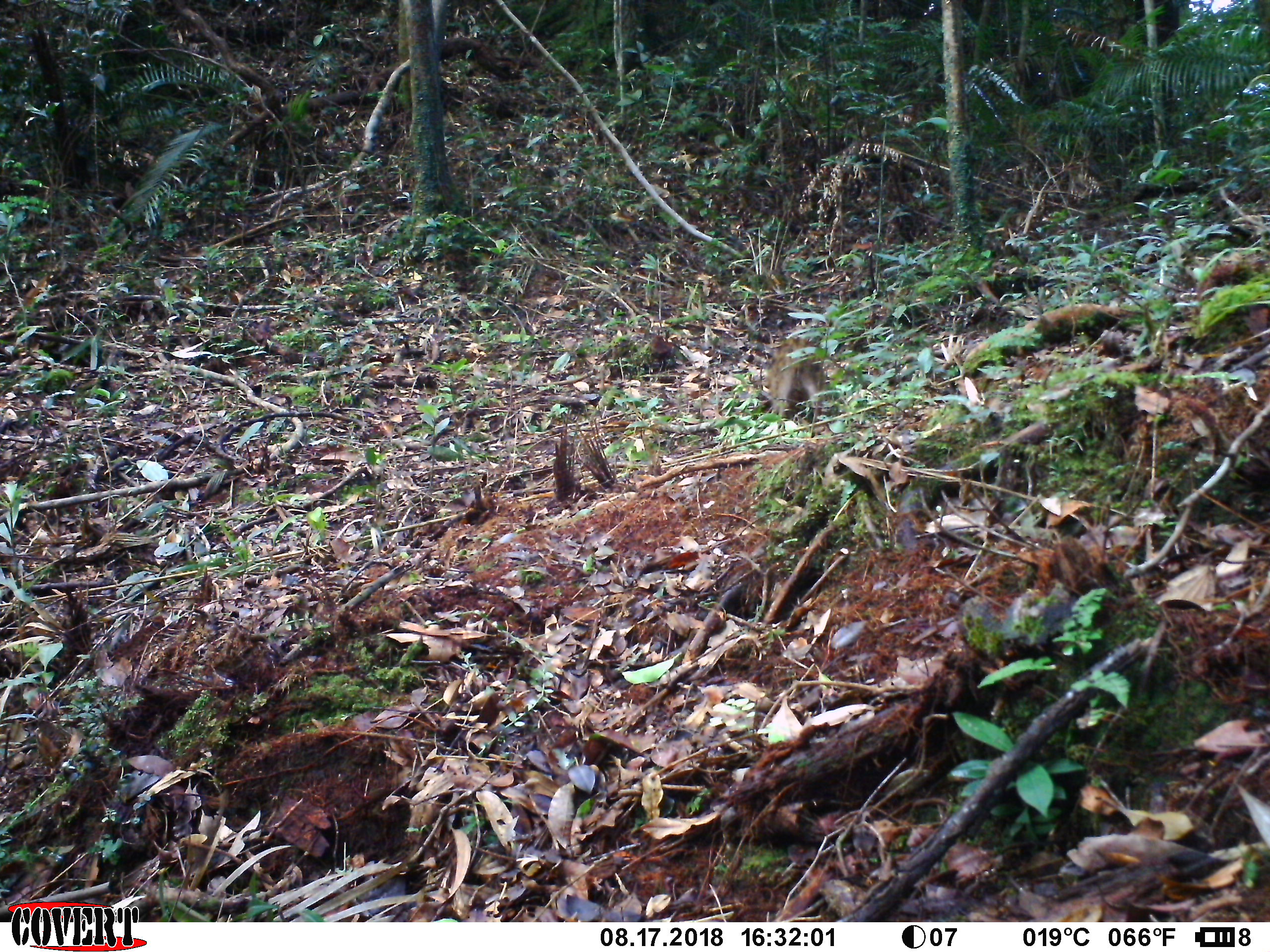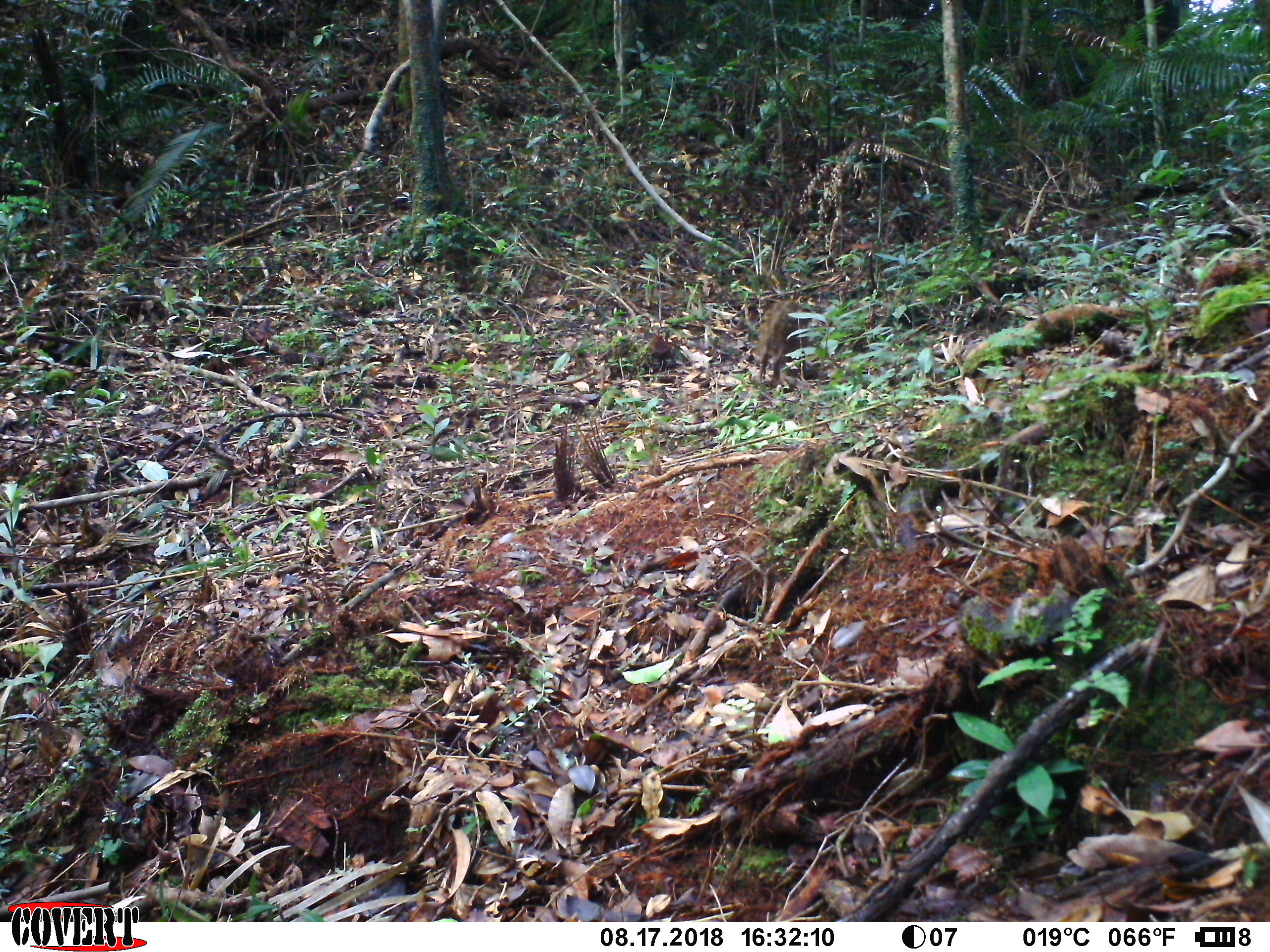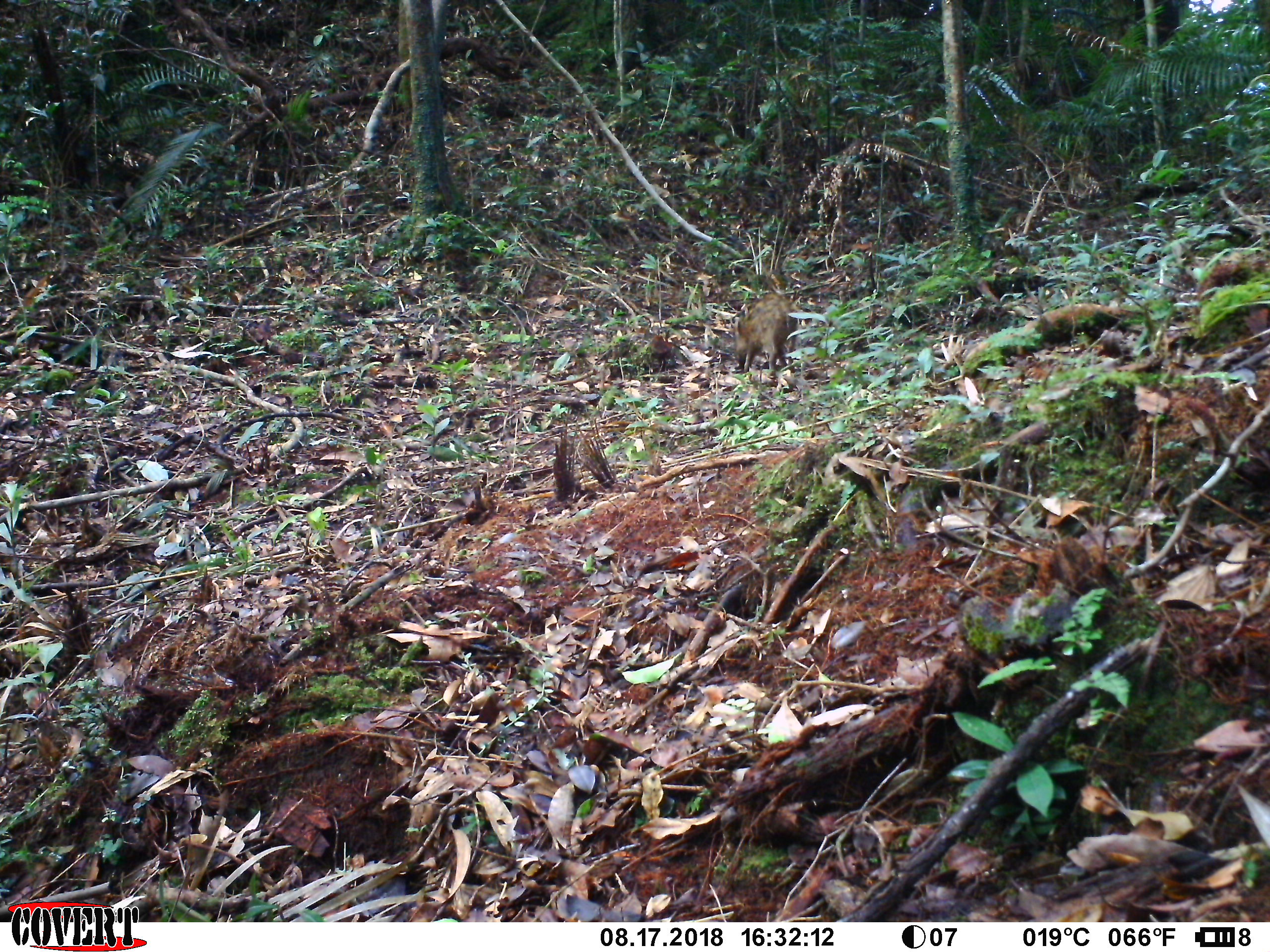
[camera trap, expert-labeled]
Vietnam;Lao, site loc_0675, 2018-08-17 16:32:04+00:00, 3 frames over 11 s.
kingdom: Animalia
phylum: Chordata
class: Mammalia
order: Artiodactyla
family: Suidae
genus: Sus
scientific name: Sus scrofa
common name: eurasian wild pig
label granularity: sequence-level